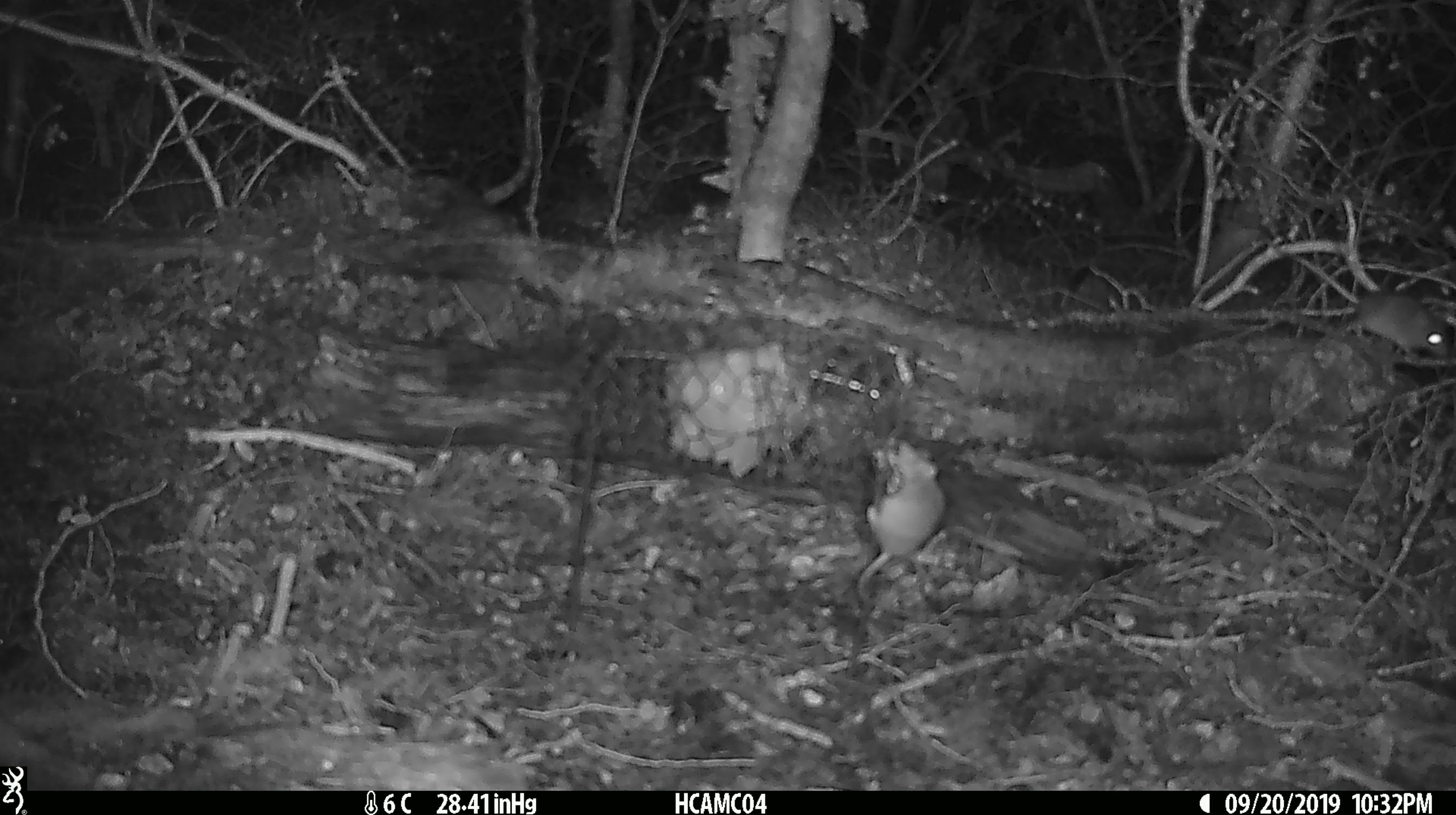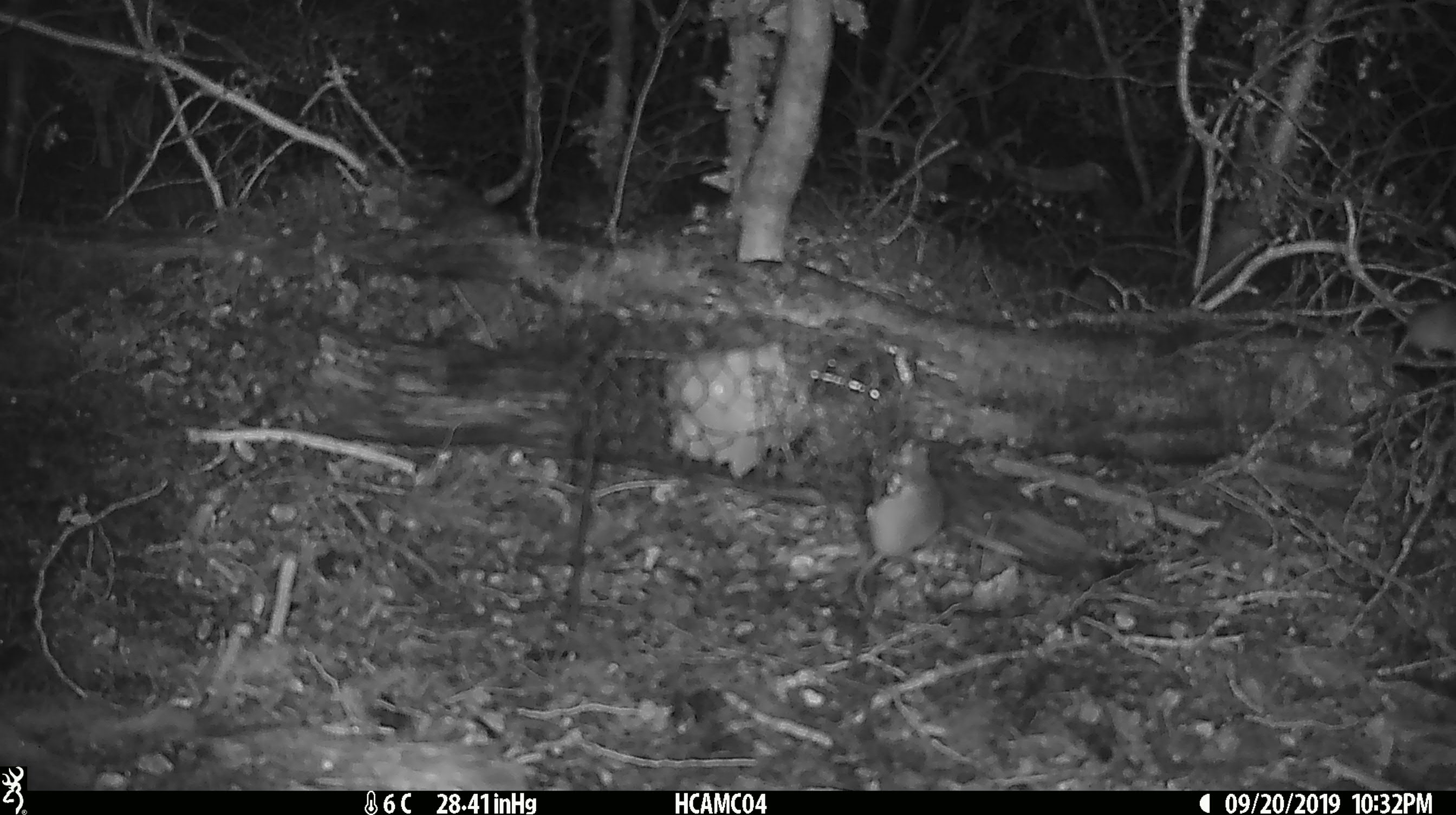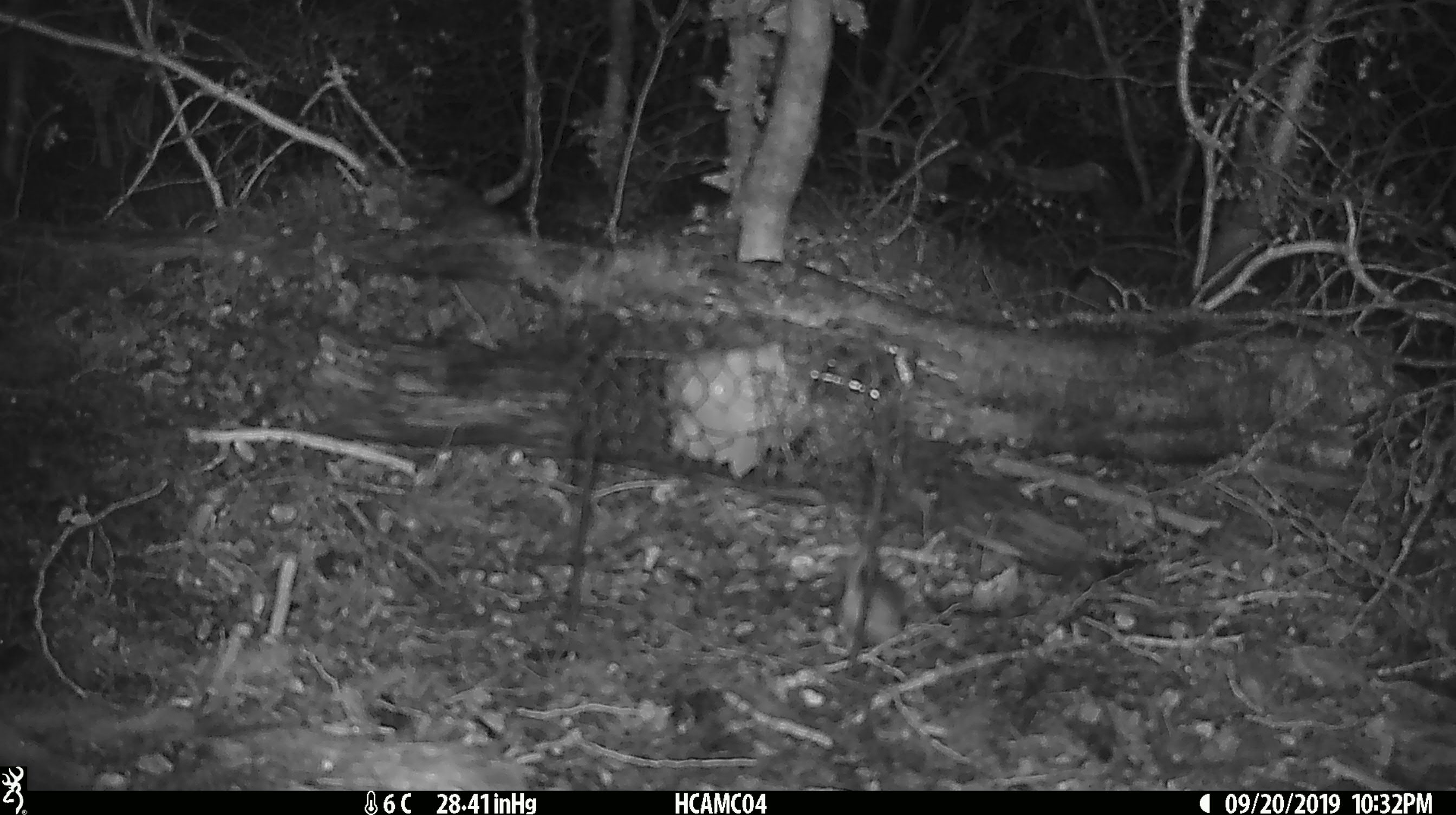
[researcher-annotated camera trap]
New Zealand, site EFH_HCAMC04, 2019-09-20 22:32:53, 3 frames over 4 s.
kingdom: Animalia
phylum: Chordata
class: Mammalia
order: Rodentia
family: Muridae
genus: Mus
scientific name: Mus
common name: mouse